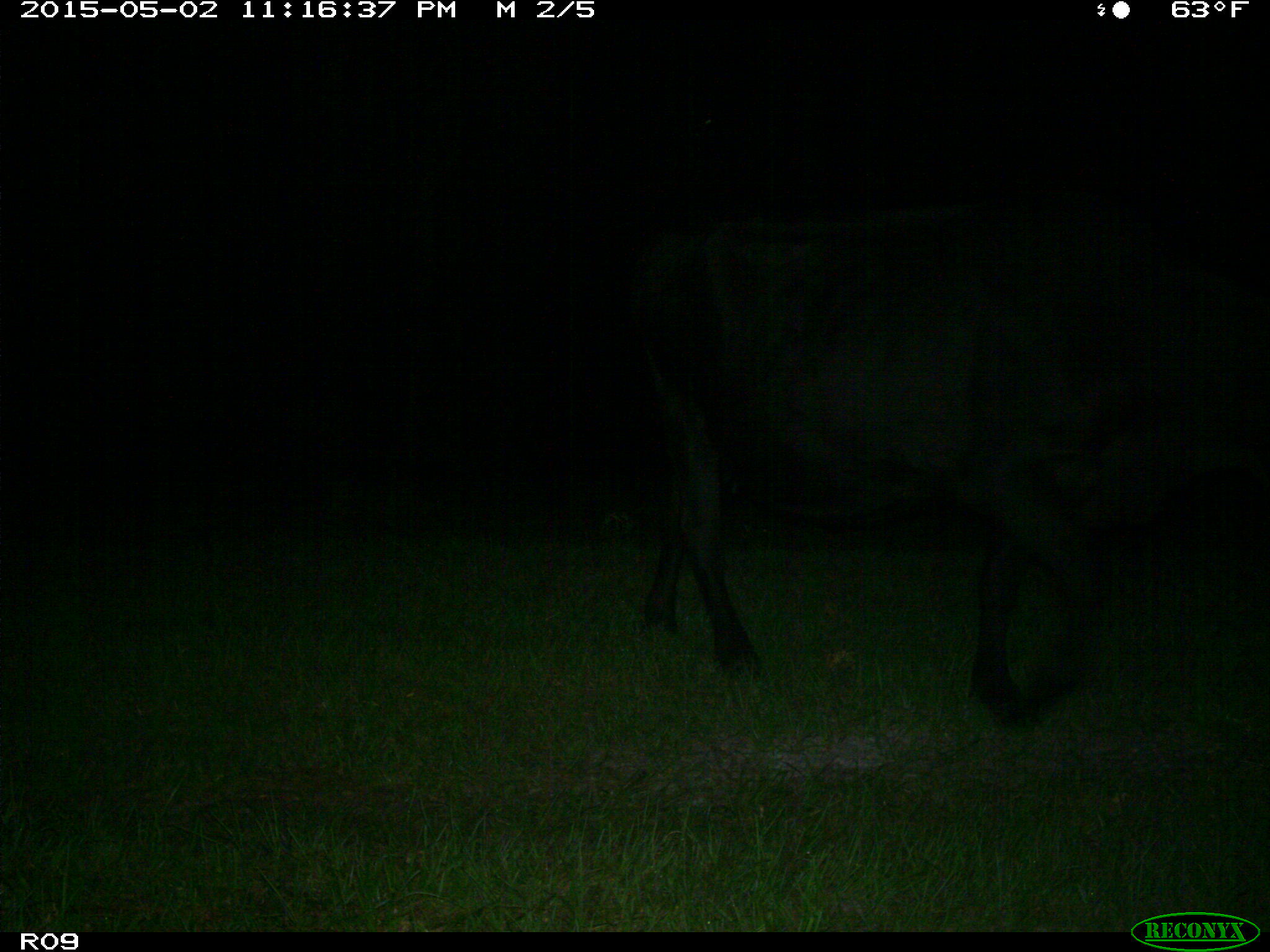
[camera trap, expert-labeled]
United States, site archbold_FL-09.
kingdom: Animalia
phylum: Chordata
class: Mammalia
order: Artiodactyla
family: Bovidae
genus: Bos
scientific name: Bos taurus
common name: domestic cow